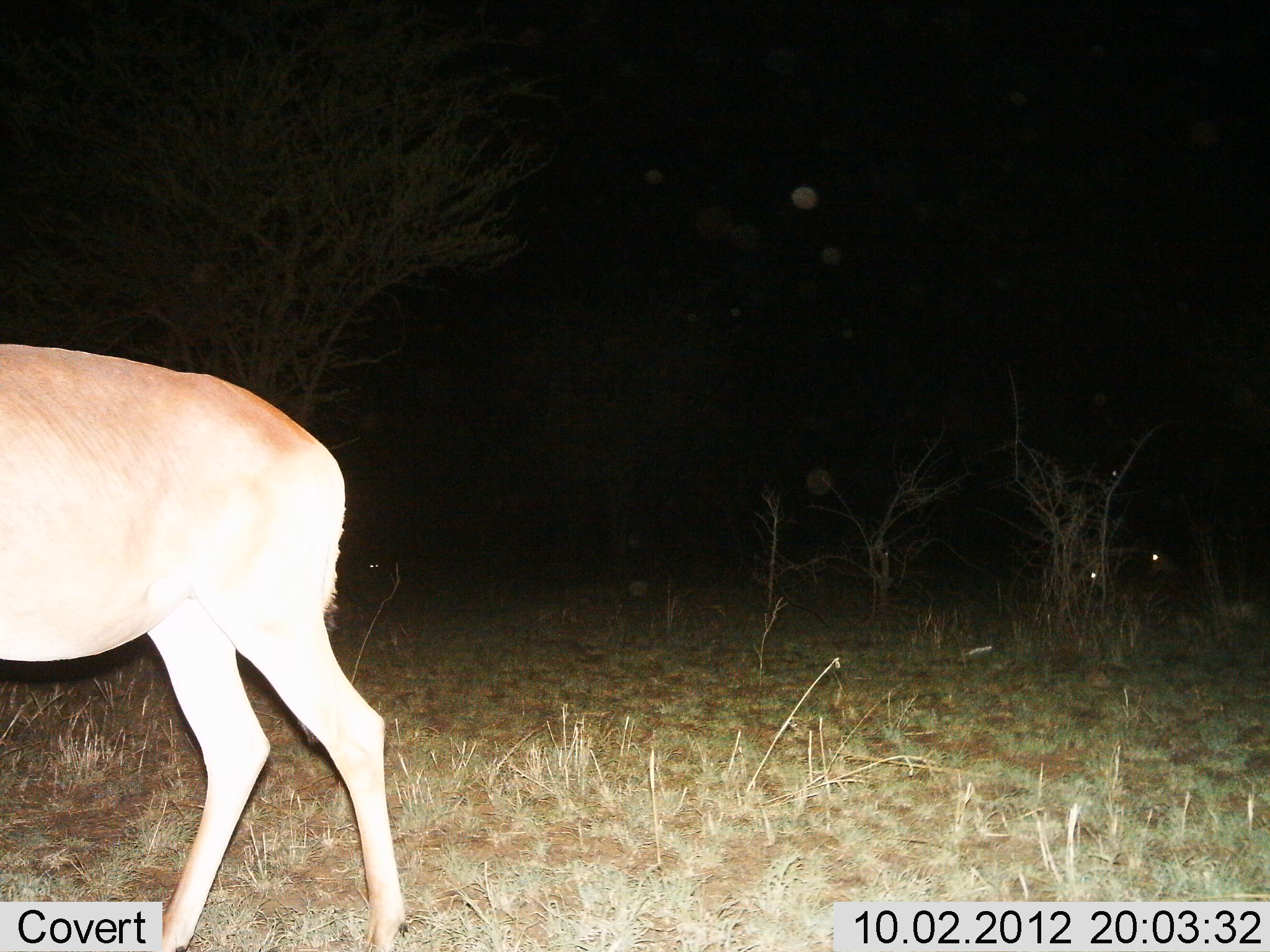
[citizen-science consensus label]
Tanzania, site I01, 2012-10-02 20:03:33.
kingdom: Animalia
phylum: Chordata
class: Mammalia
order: Artiodactyla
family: Bovidae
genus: Redunca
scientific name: Redunca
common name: reedbuck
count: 1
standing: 38%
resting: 0%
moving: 62%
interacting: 0%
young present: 0%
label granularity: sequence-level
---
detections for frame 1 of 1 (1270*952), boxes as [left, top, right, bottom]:
animal: [1, 342, 402, 952]